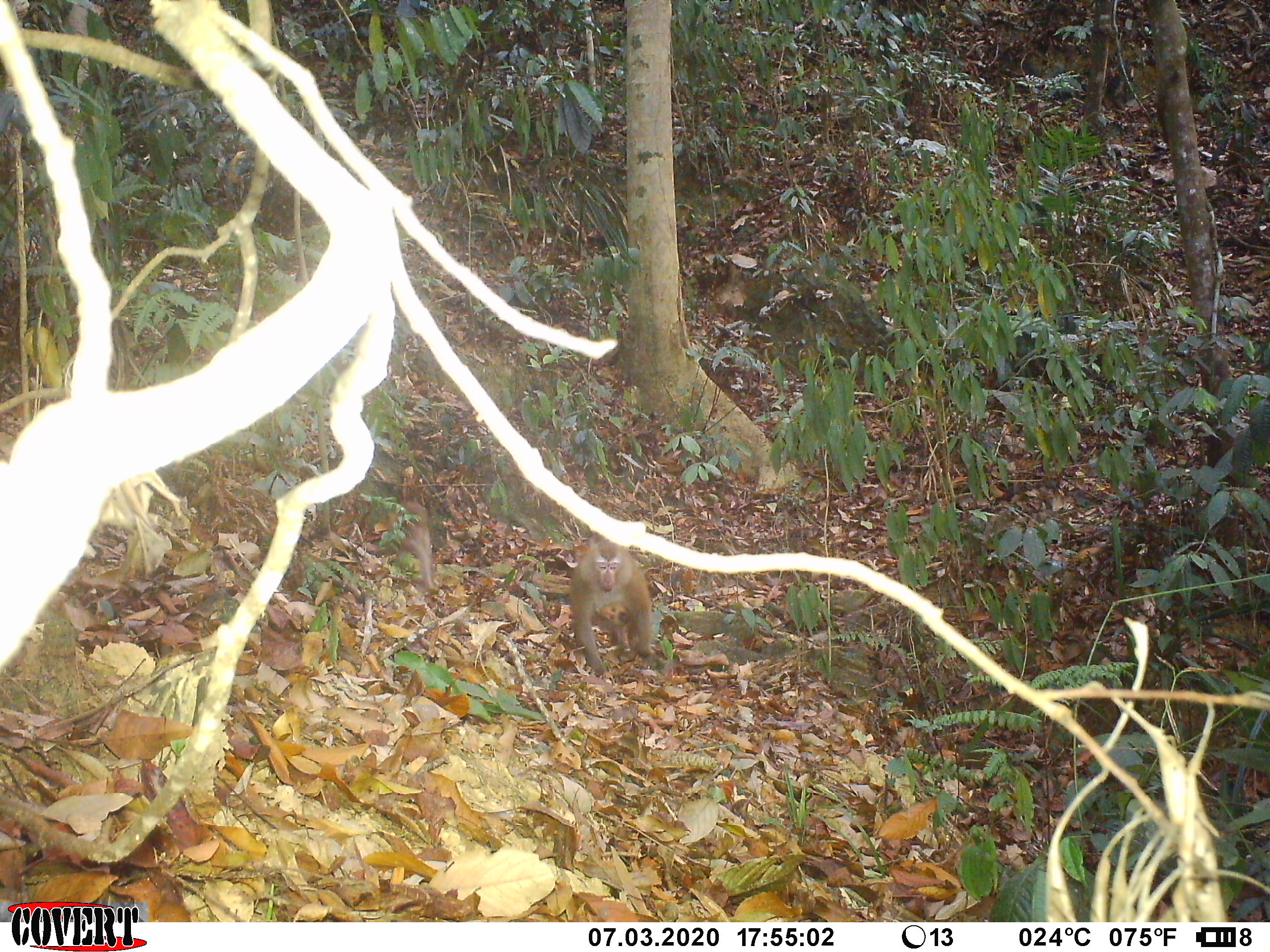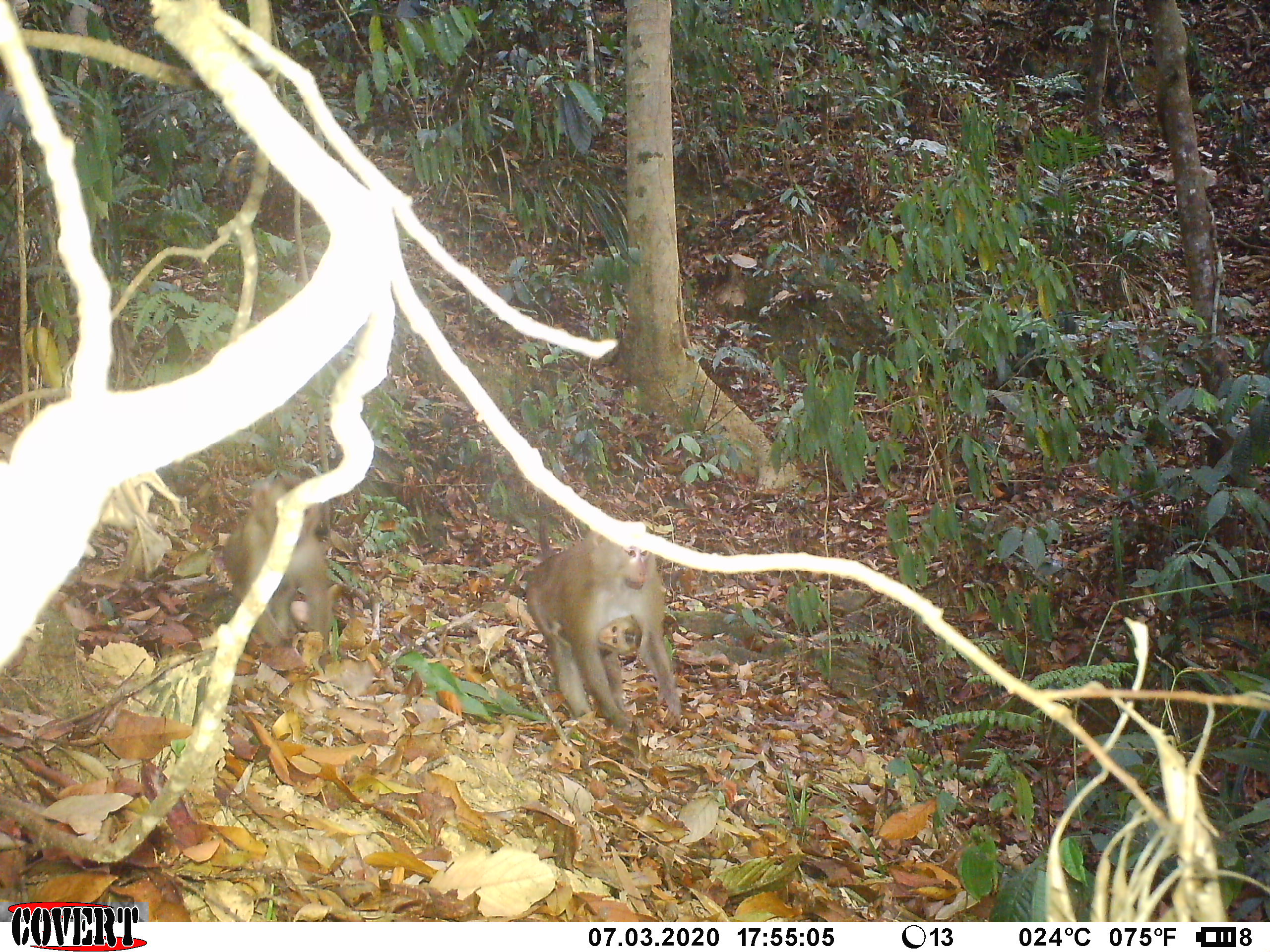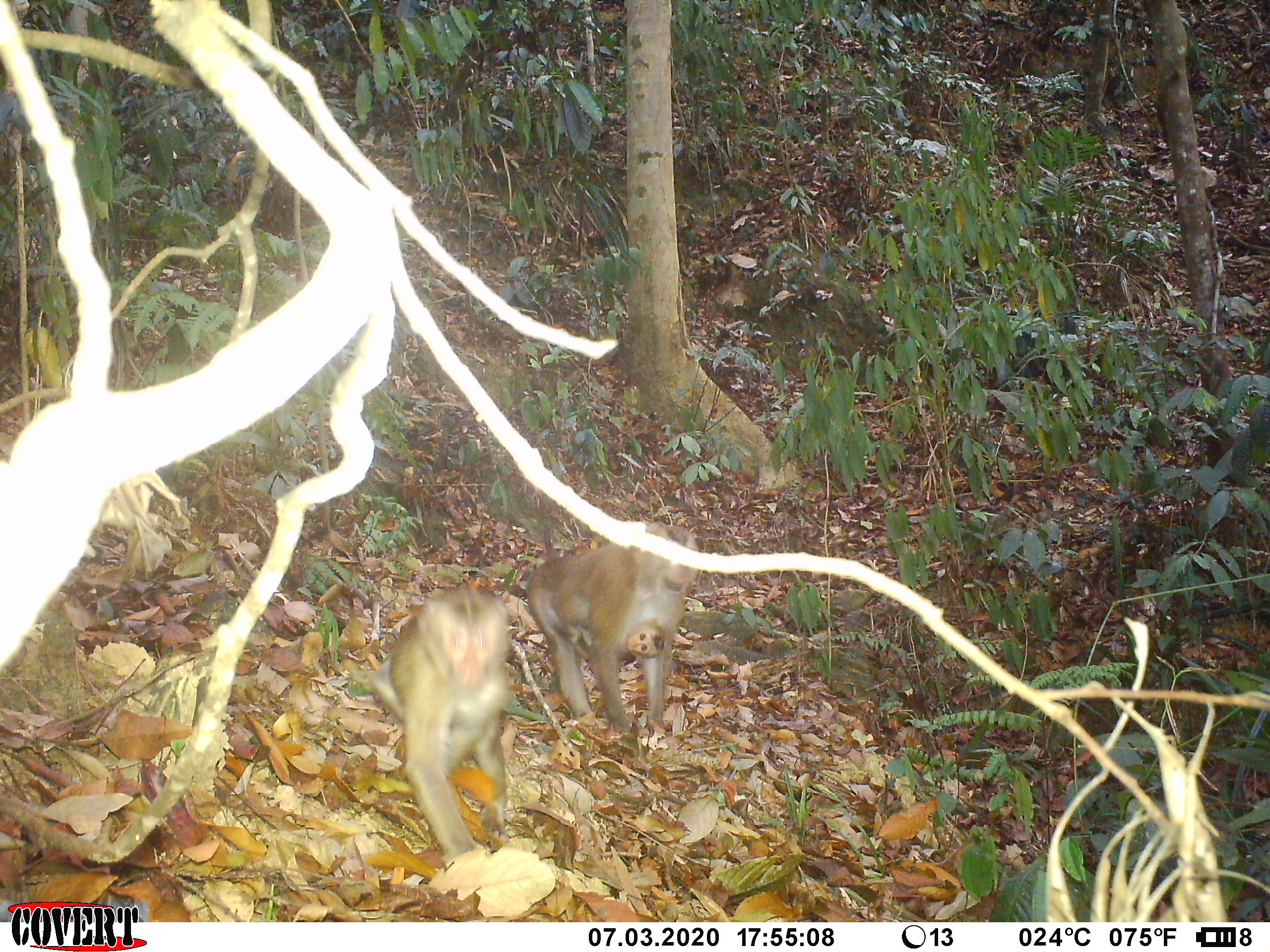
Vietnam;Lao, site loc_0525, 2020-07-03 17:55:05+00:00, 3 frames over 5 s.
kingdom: Animalia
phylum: Chordata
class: Mammalia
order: Primates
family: Cercopithecidae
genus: Macaca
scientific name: Macaca nemestrina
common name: pig-tailed macaque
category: pig tailed macaque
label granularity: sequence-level